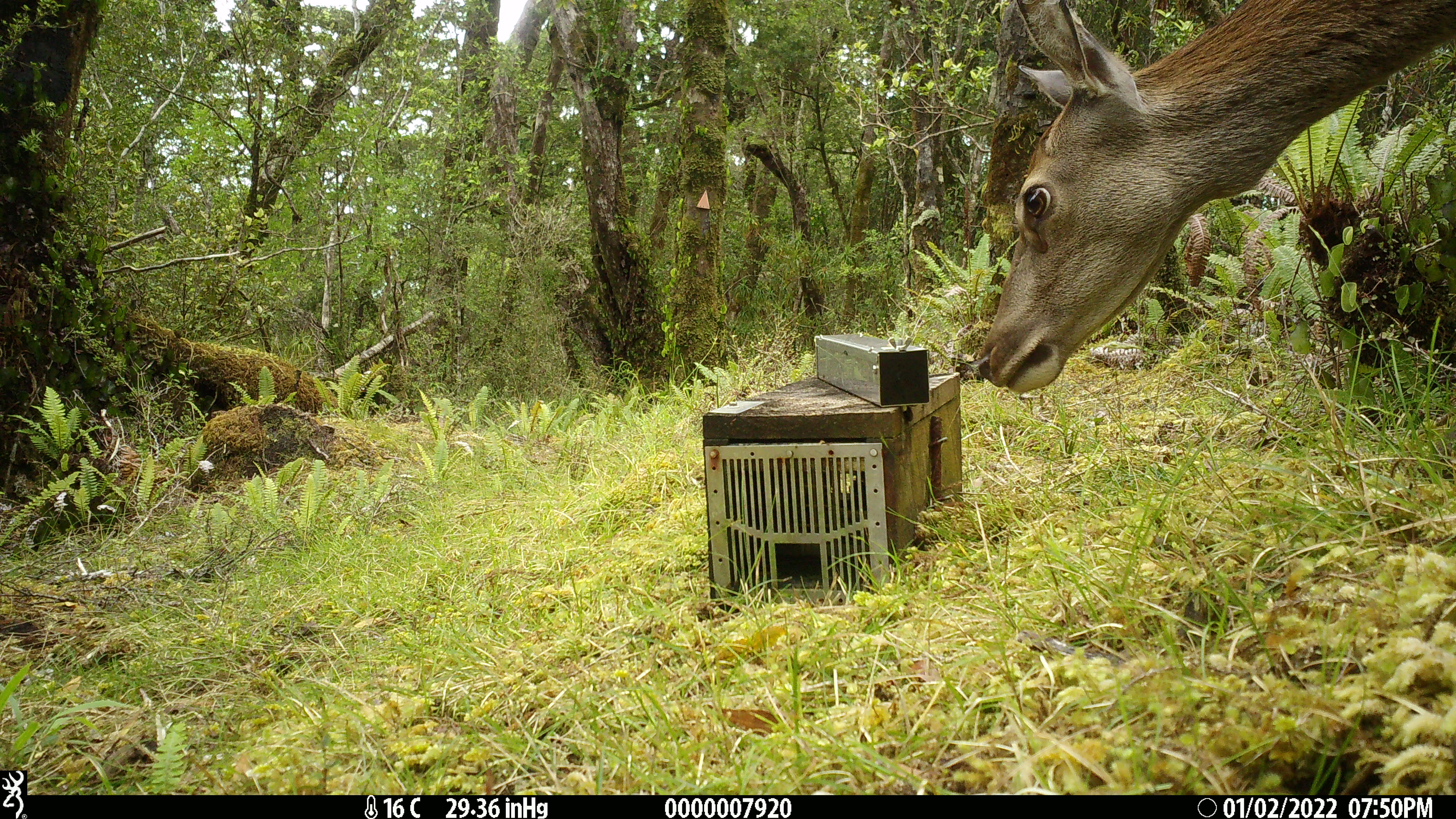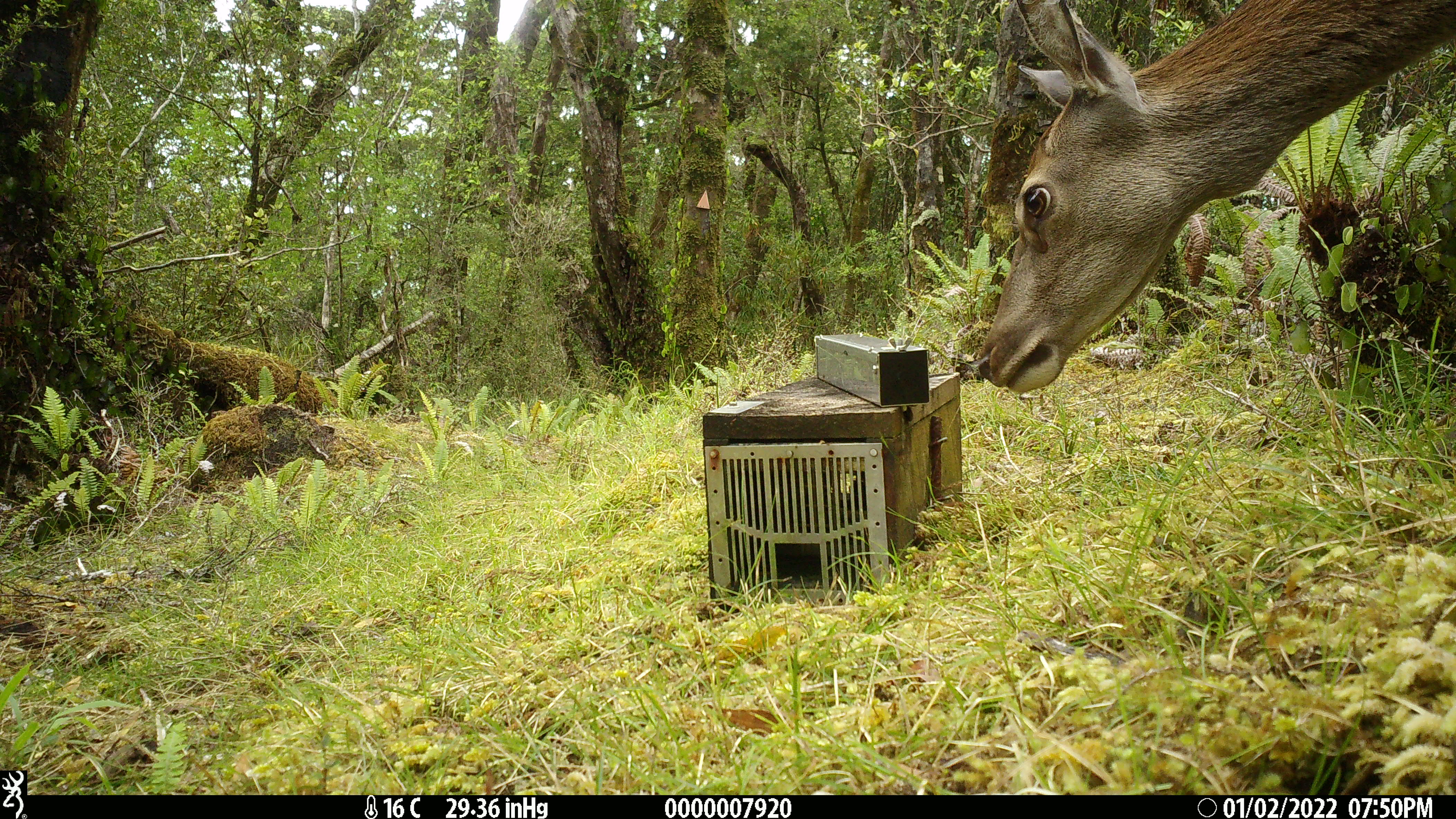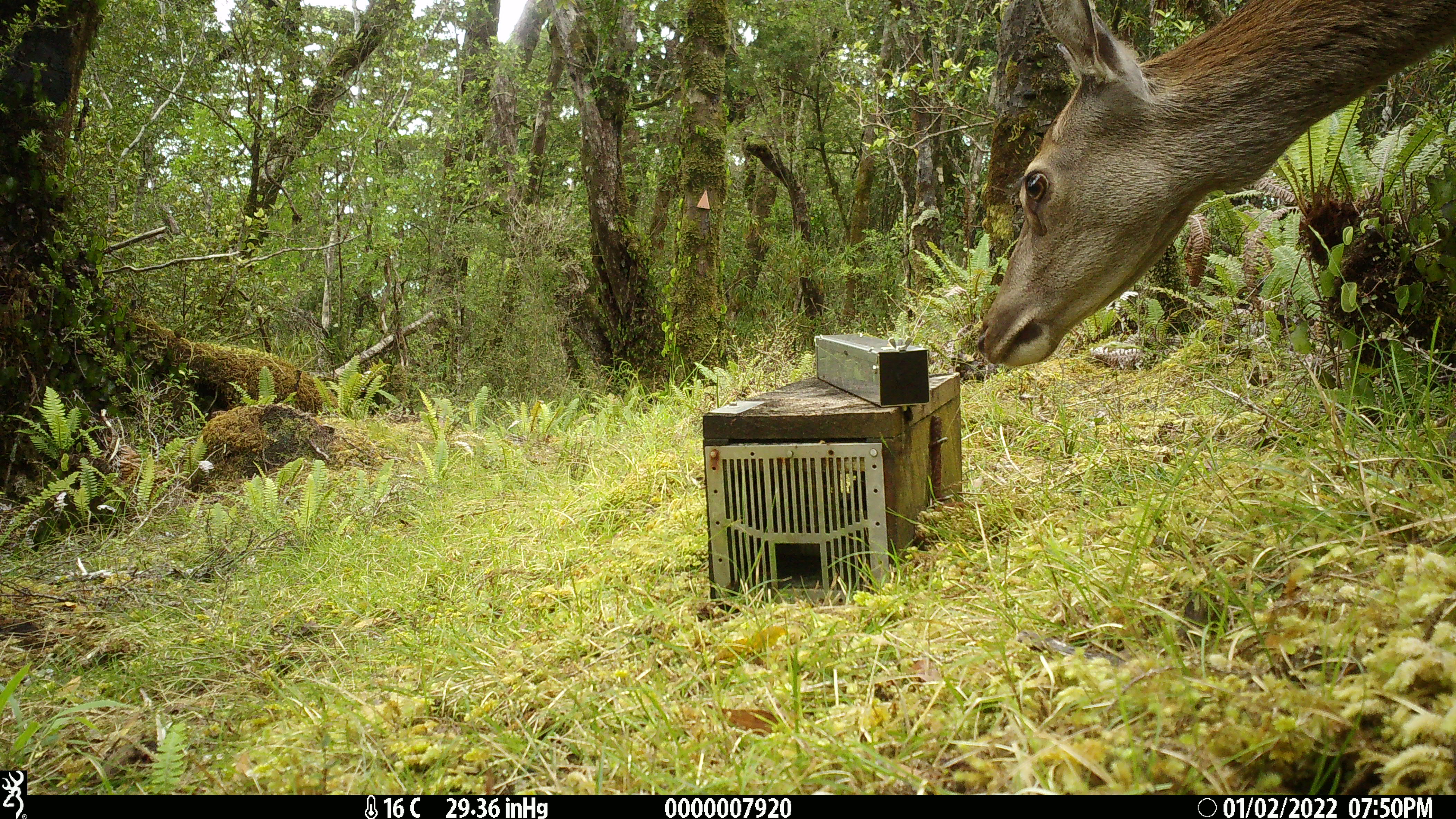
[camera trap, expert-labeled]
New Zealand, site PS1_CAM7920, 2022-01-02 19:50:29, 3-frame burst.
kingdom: Animalia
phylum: Chordata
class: Mammalia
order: Artiodactyla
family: Cervidae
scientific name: Cervidae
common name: deer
Deer (Cervidae).